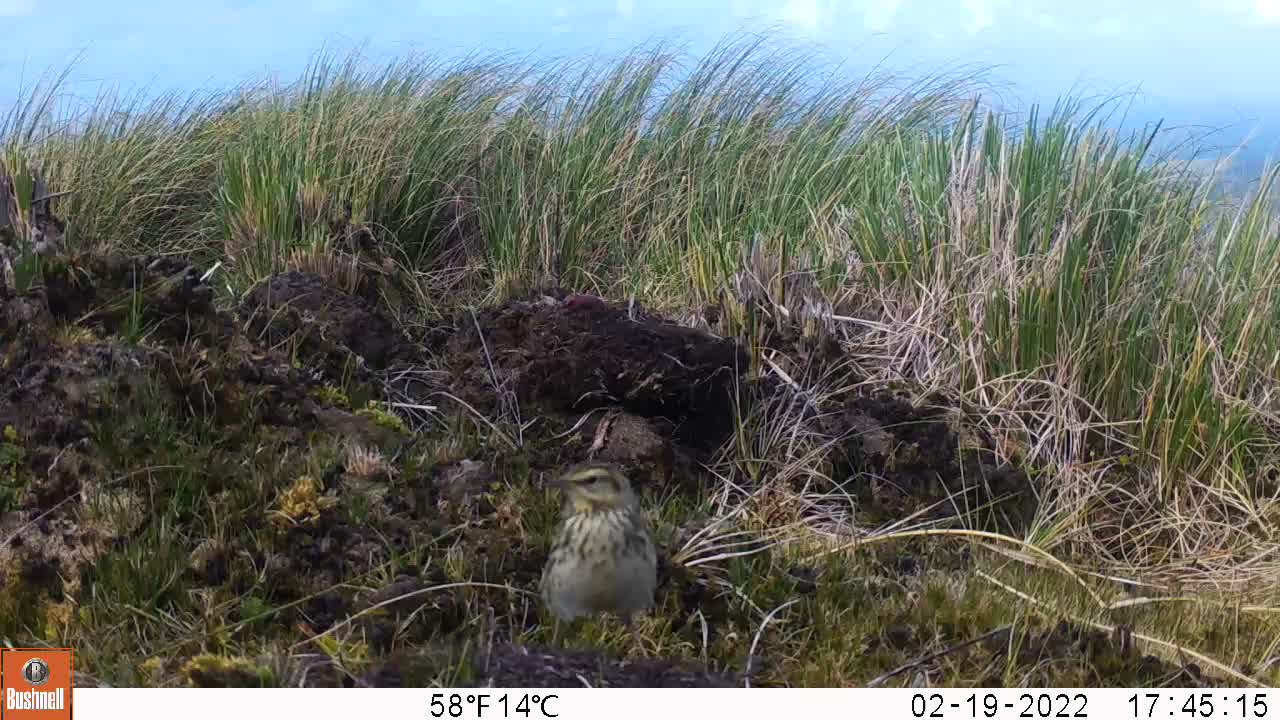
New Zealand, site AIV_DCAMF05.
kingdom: Animalia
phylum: Chordata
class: Aves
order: Passeriformes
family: Motacillidae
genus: Anthus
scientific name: Anthus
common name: pipit